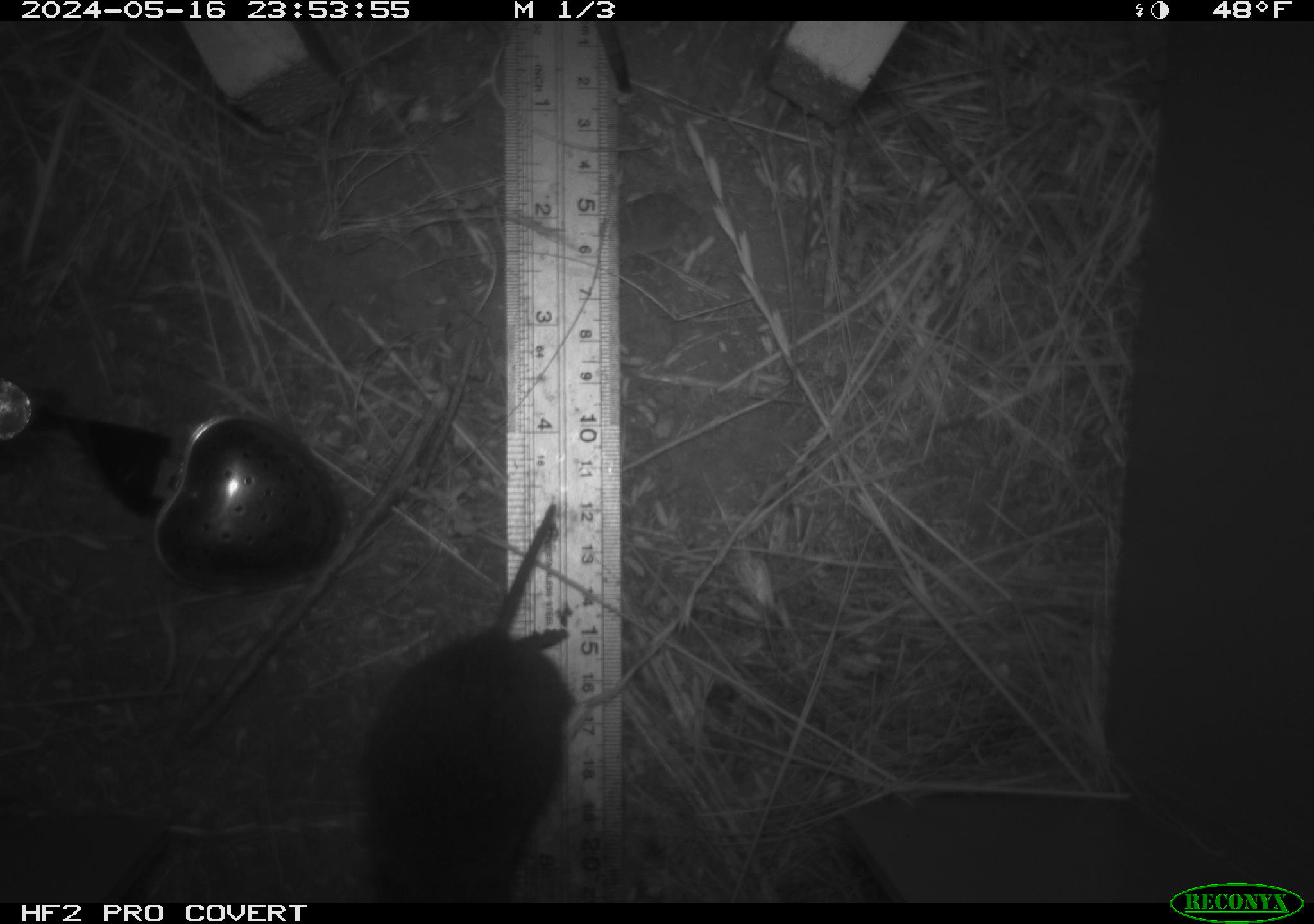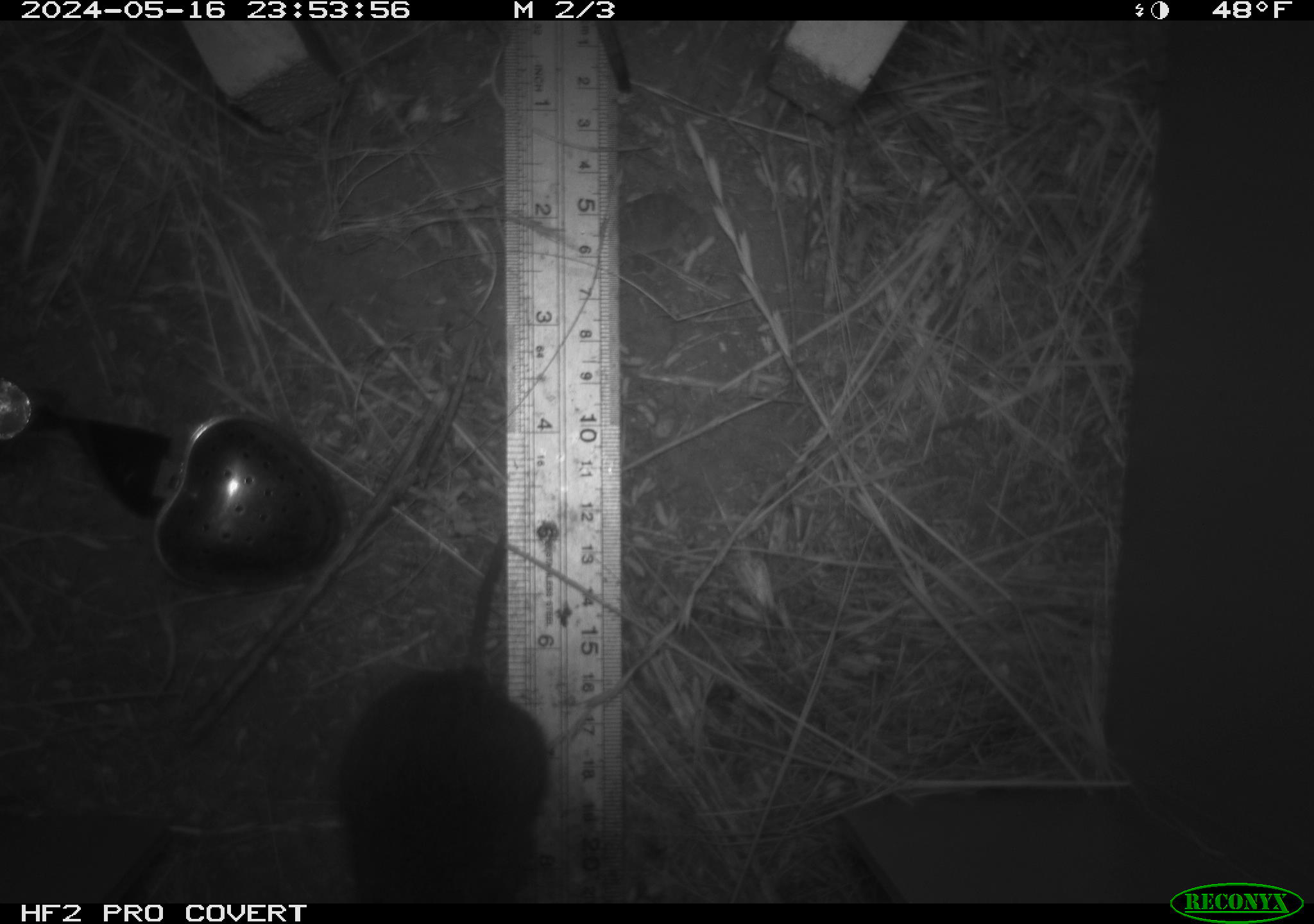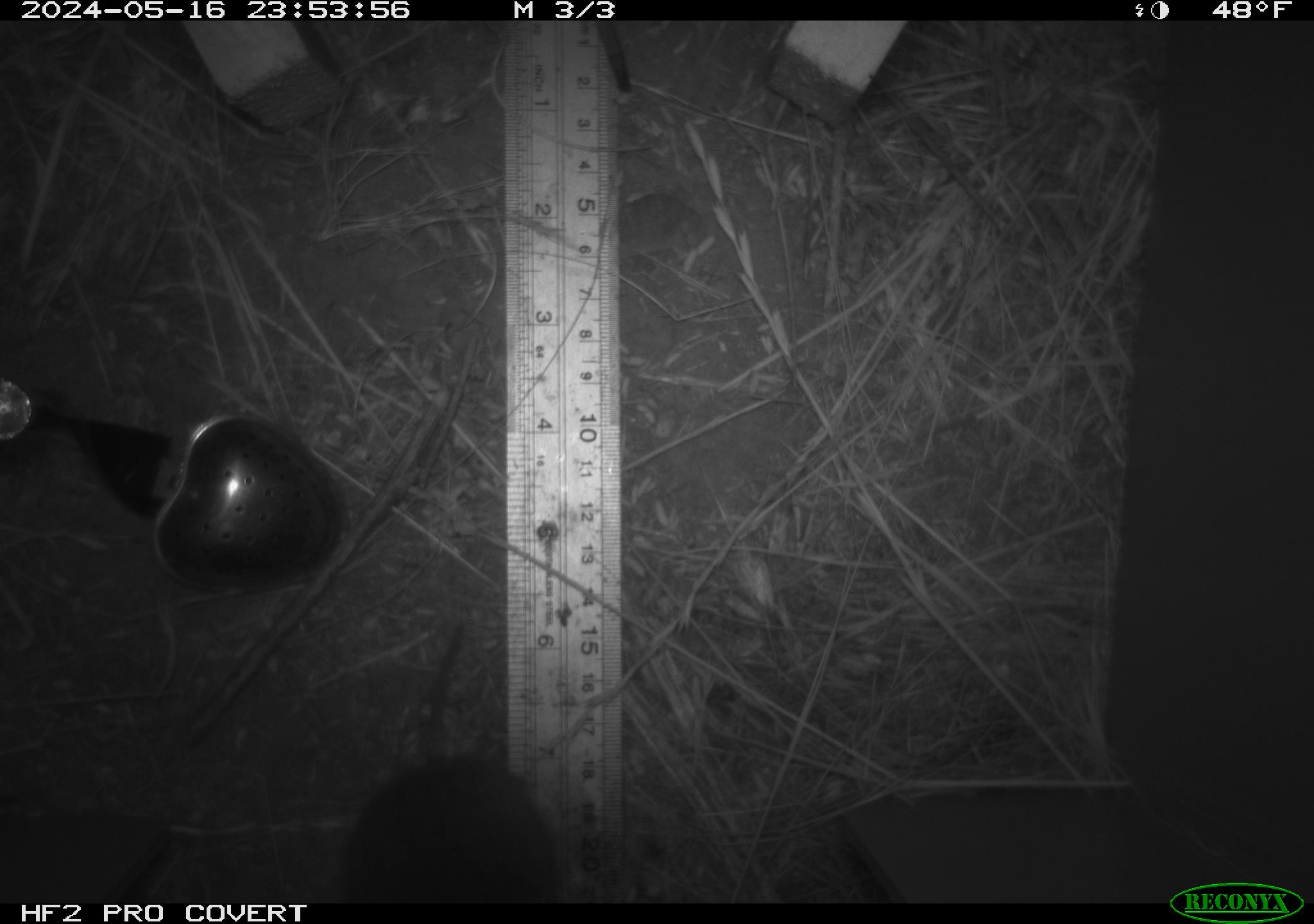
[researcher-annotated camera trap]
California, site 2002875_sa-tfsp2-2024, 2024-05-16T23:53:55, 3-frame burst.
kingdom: Animalia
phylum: Chordata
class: Mammalia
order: Rodentia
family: Cricetidae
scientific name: Arvicolinae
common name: voles, lemmings, and muskrats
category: arvicolinae subfamily